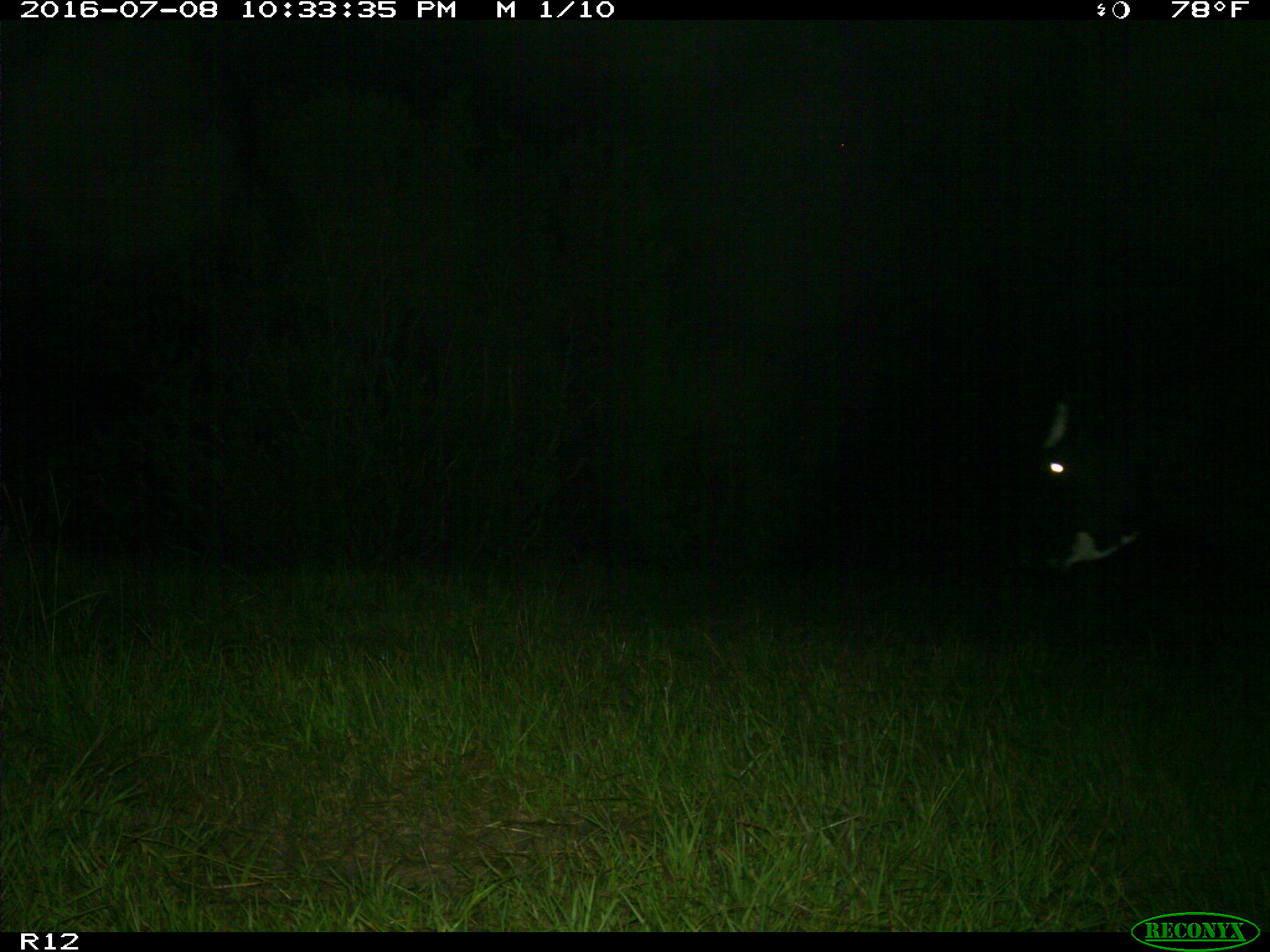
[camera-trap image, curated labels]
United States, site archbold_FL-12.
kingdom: Animalia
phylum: Chordata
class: Mammalia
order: Artiodactyla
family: Bovidae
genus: Bos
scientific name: Bos taurus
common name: domestic cow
Bos taurus (domestic cow).